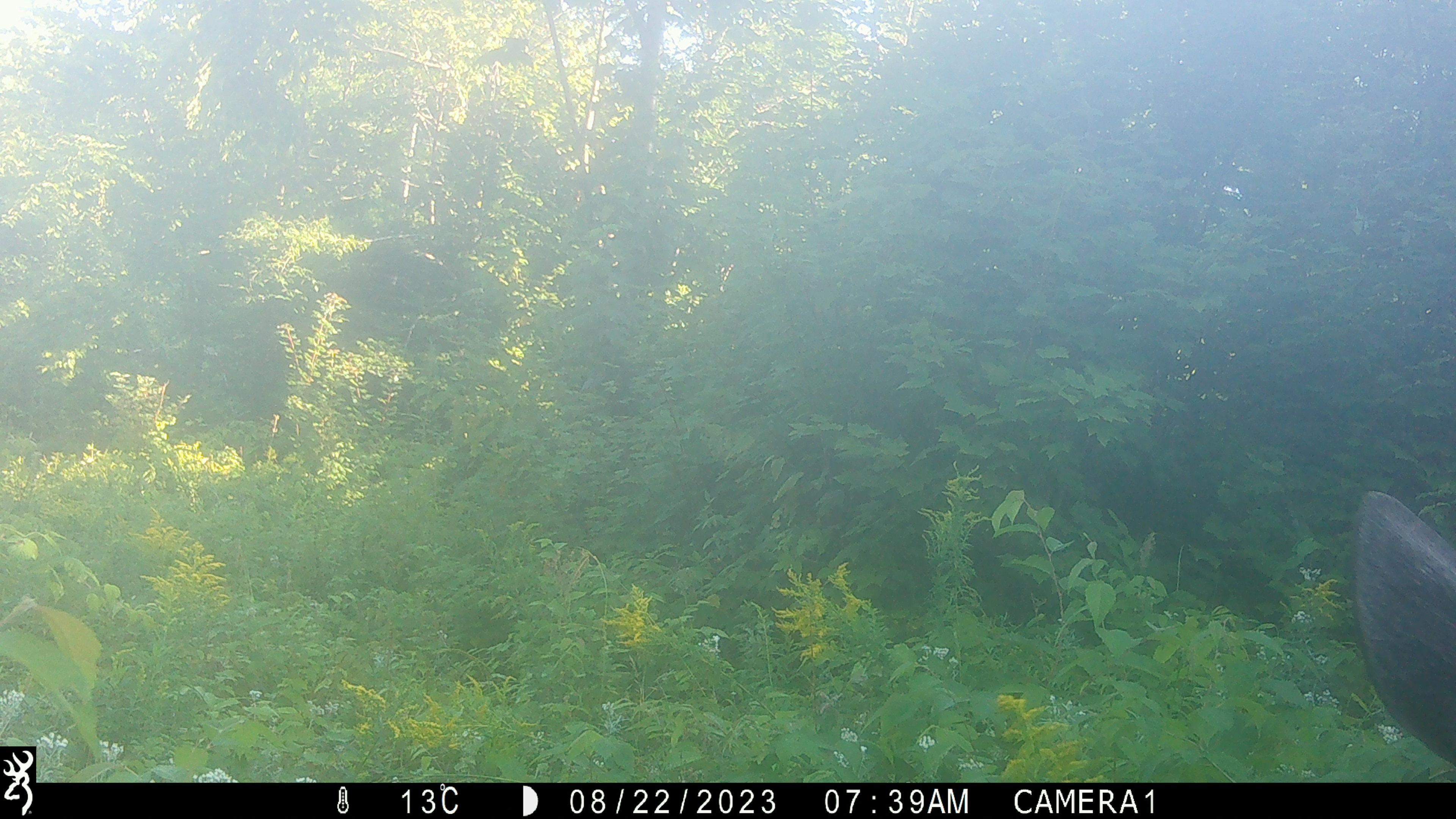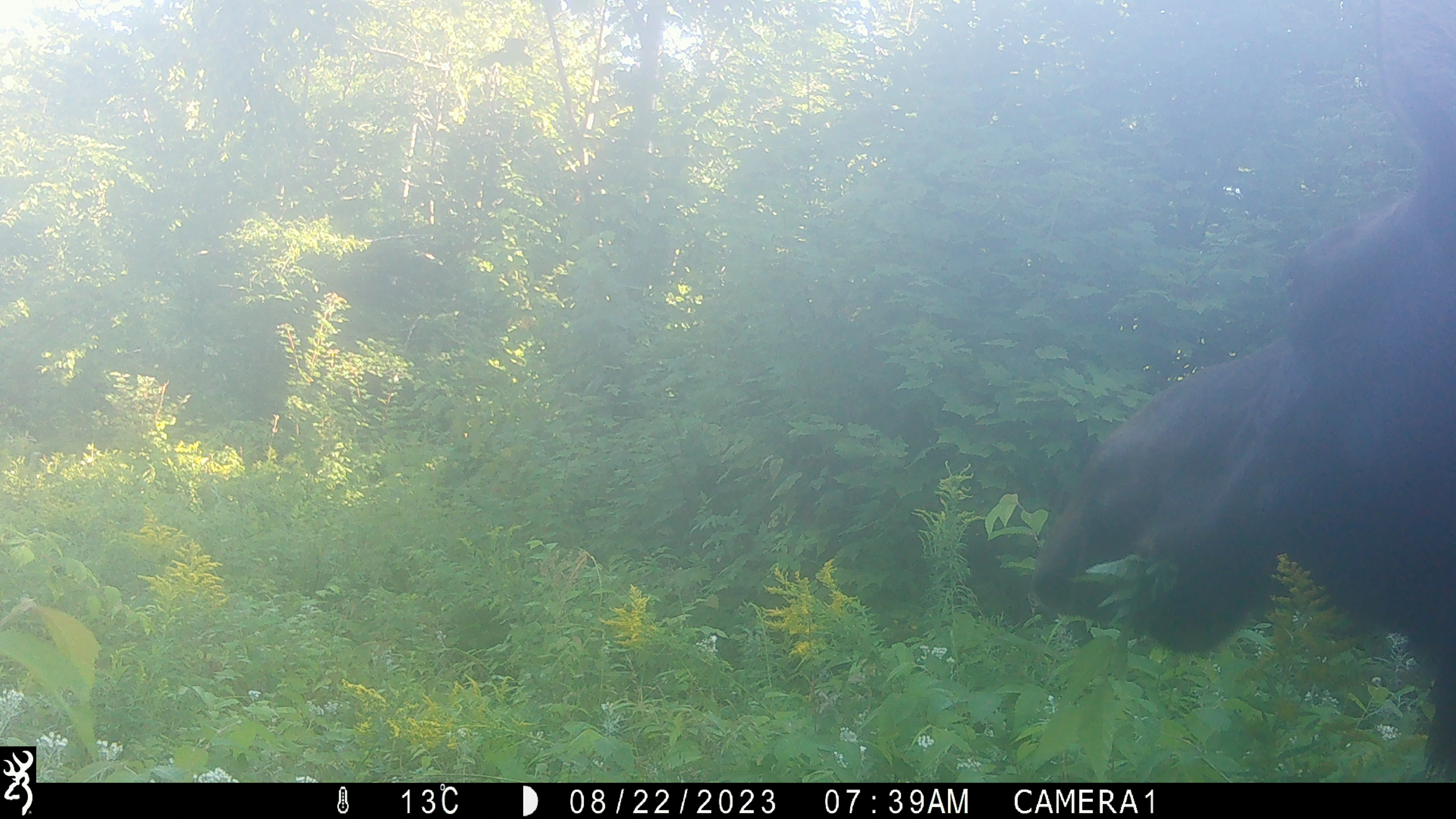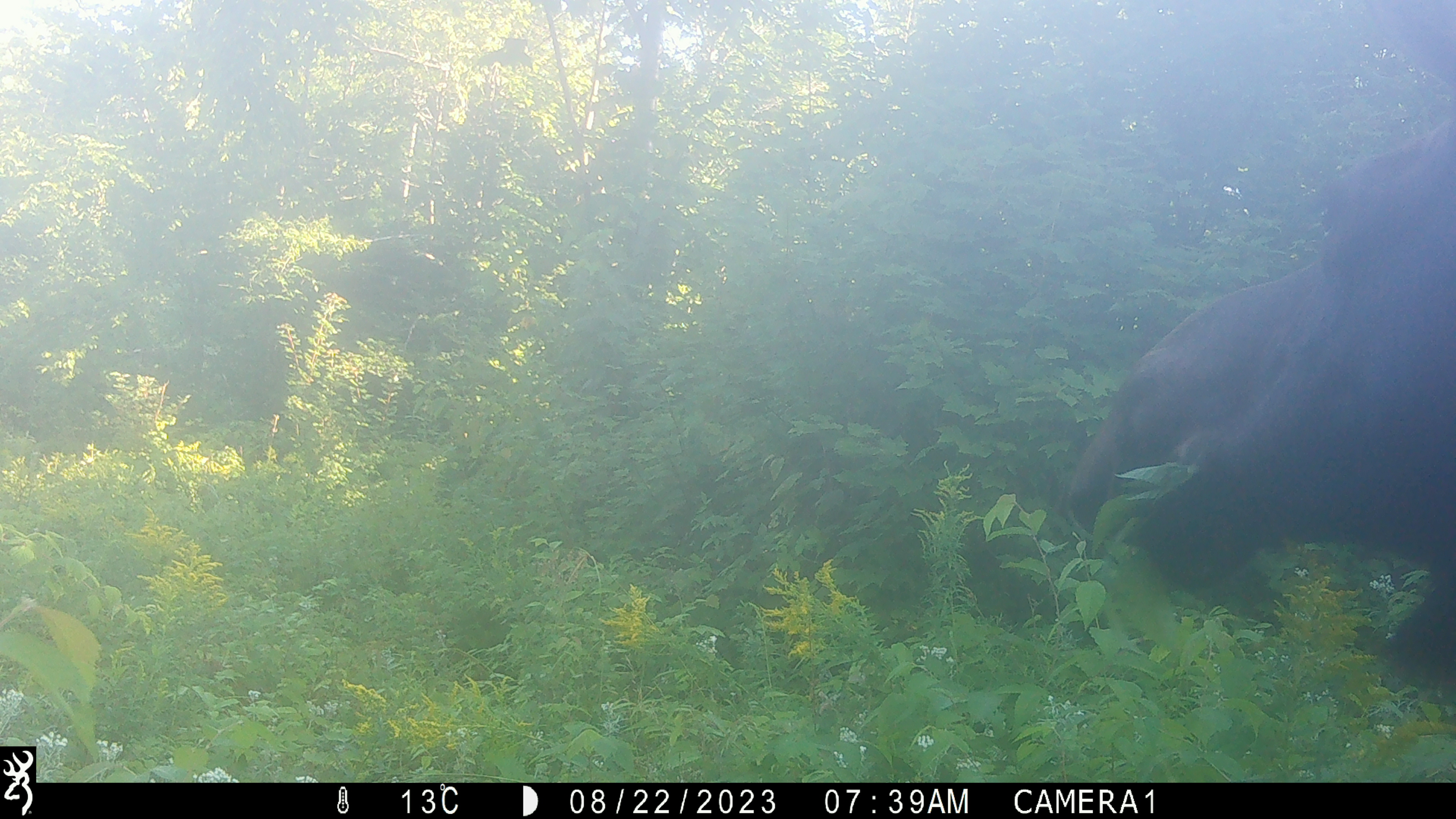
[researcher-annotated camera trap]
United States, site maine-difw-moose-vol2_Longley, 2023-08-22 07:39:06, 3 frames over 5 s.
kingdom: Animalia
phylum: Chordata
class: Mammalia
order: Artiodactyla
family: Cervidae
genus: Alces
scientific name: Alces alces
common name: moose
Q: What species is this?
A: Moose (Alces alces).